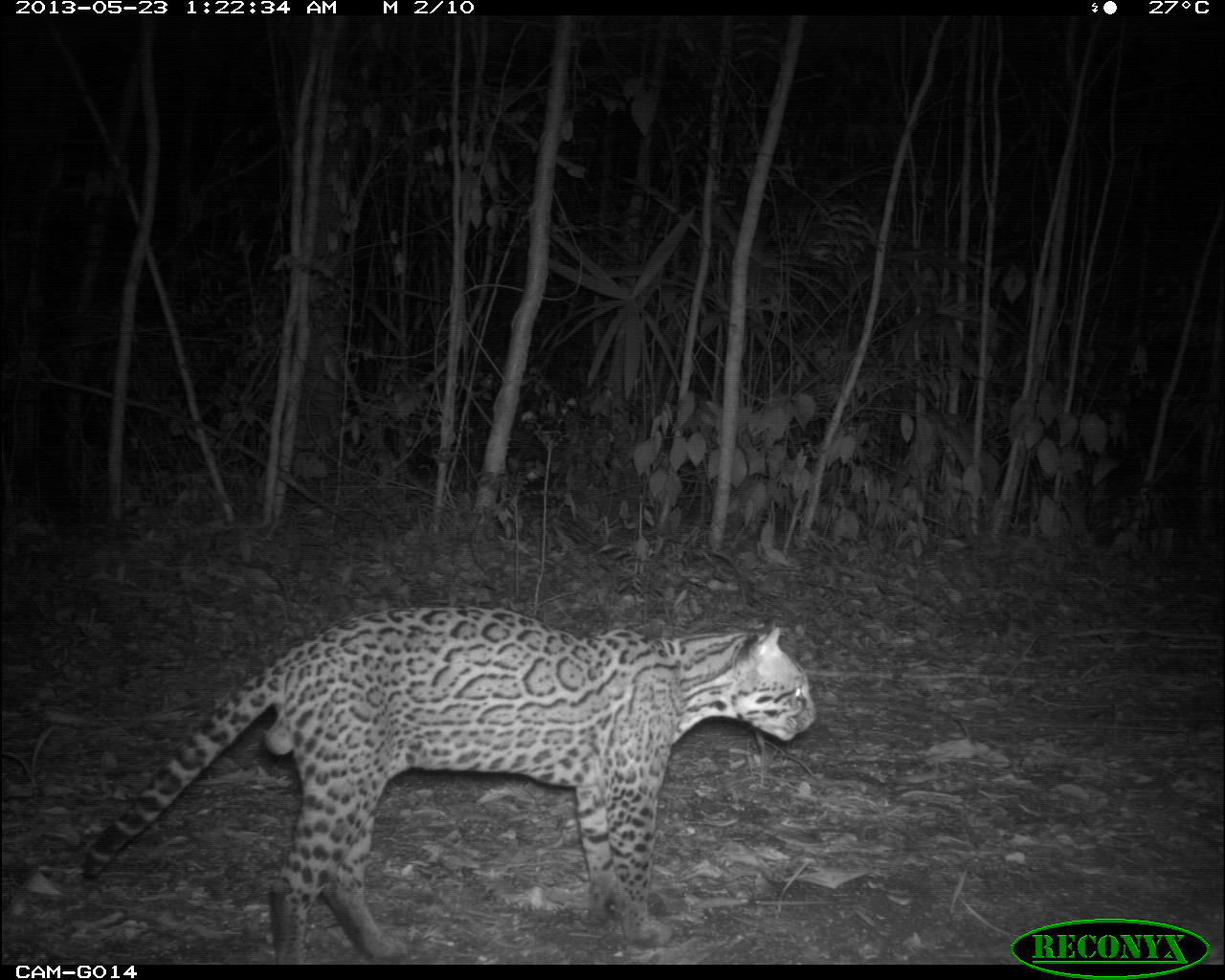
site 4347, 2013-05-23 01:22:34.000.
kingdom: Animalia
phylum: Chordata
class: Mammalia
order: Carnivora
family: Felidae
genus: Leopardus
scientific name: Leopardus pardalis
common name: ocelot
Leopardus pardalis (ocelot), count 1, sex male.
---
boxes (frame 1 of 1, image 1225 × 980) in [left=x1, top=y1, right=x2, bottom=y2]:
leopardus pardalis: [left=78, top=603, right=818, bottom=961]